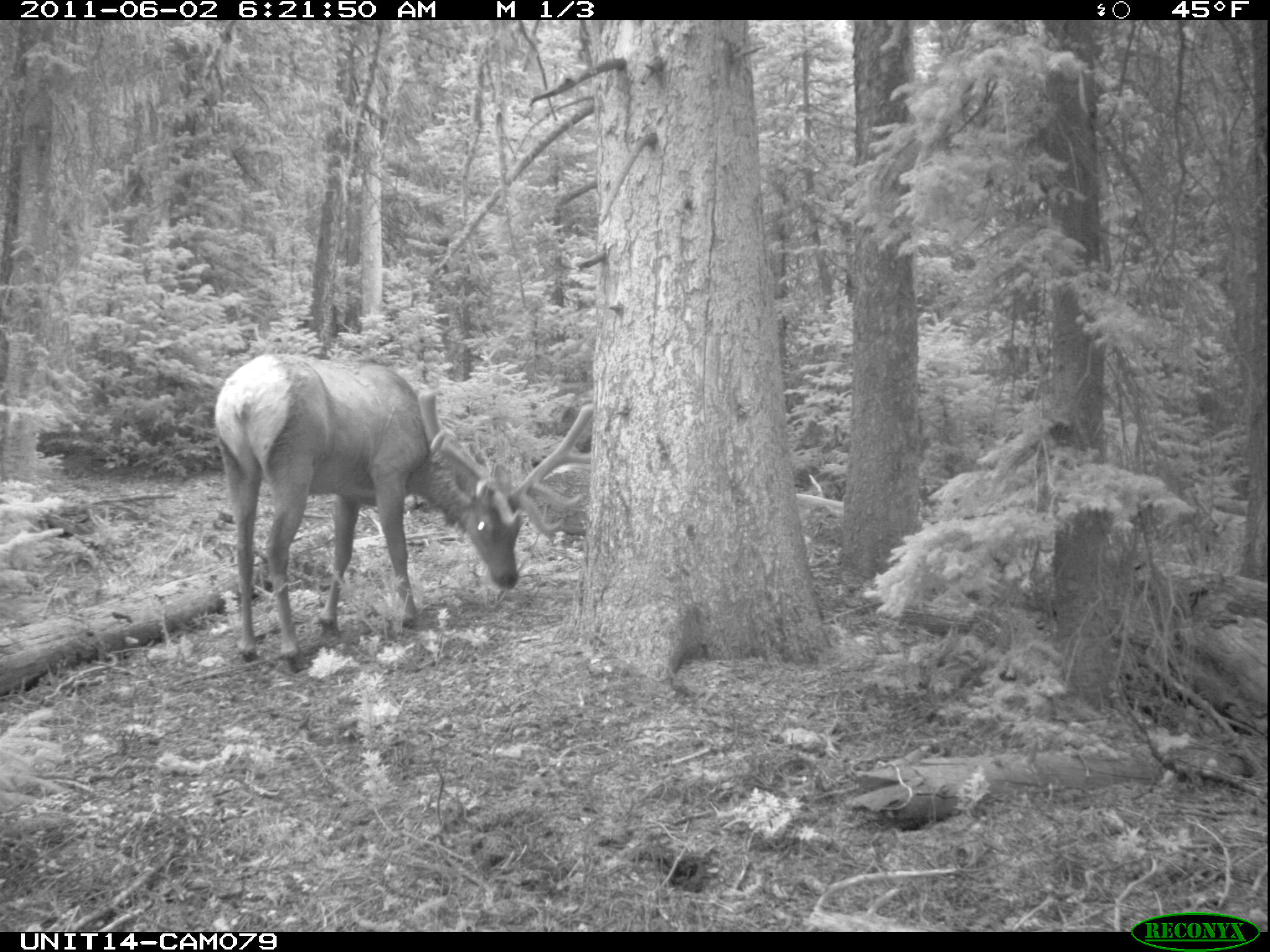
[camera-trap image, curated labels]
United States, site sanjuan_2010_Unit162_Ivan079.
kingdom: Animalia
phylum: Chordata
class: Mammalia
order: Artiodactyla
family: Cervidae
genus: Cervus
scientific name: Cervus elaphus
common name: red deer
Cervus elaphus (red deer).